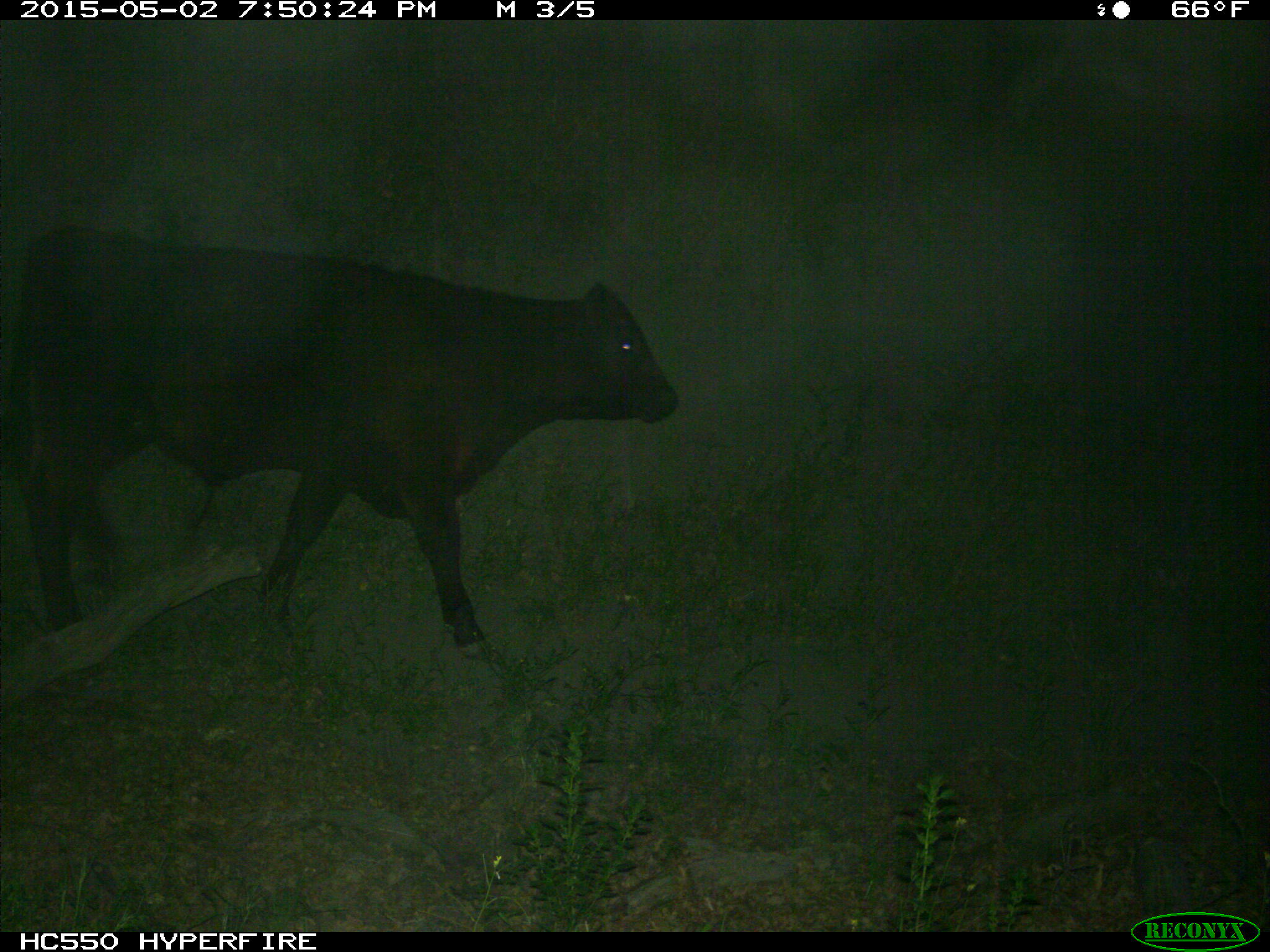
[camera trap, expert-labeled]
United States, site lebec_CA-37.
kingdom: Animalia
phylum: Chordata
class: Mammalia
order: Artiodactyla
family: Bovidae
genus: Bos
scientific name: Bos taurus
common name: domestic cow